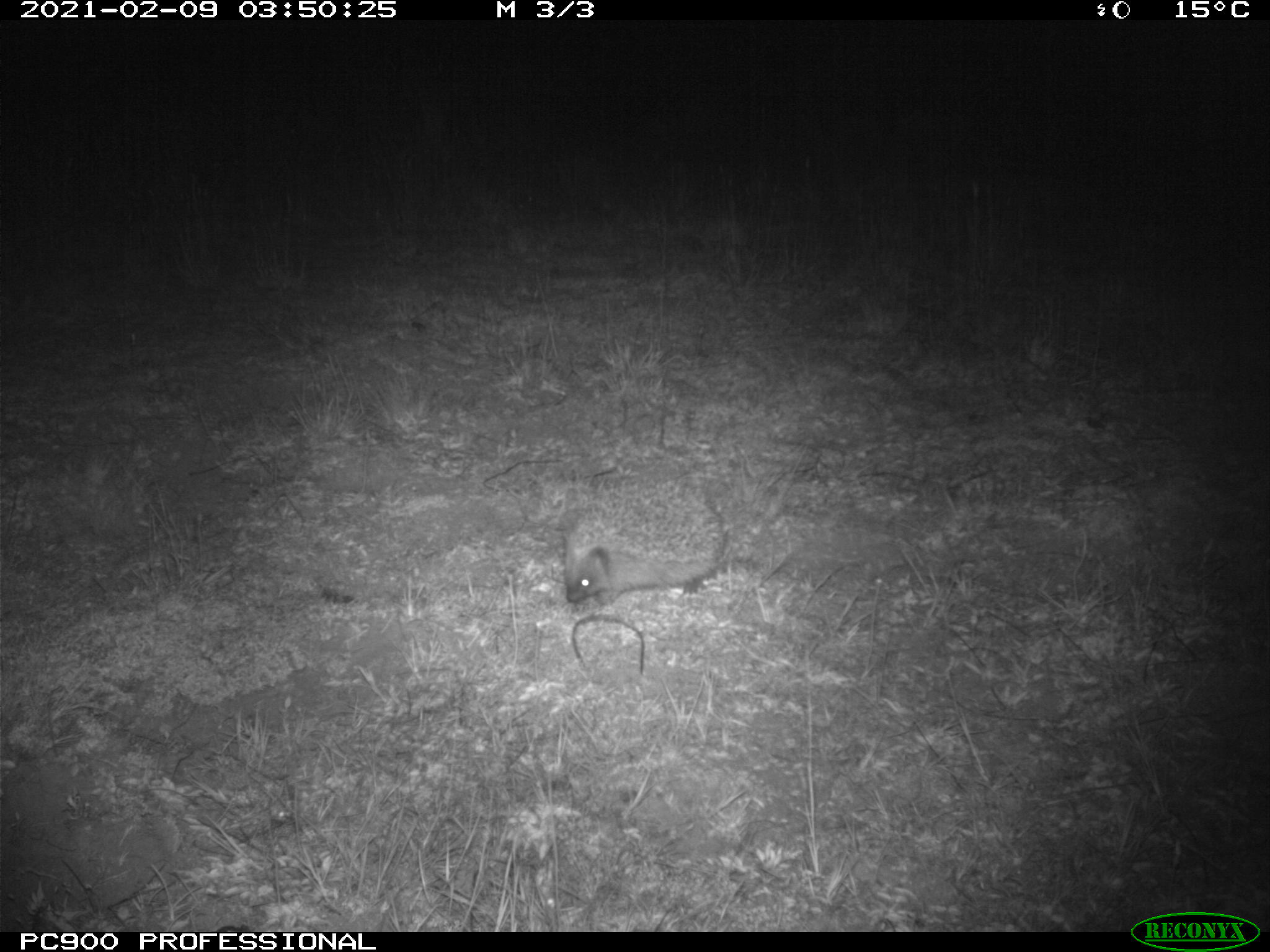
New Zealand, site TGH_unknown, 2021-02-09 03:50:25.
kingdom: Animalia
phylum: Chordata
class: Mammalia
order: Eulipotyphla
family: Erinaceidae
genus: Erinaceus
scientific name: Erinaceus europaeus europaeus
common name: european hedgehog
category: hedgehog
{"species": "hedgehog (european hedgehog) (Erinaceus europaeus europaeus)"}